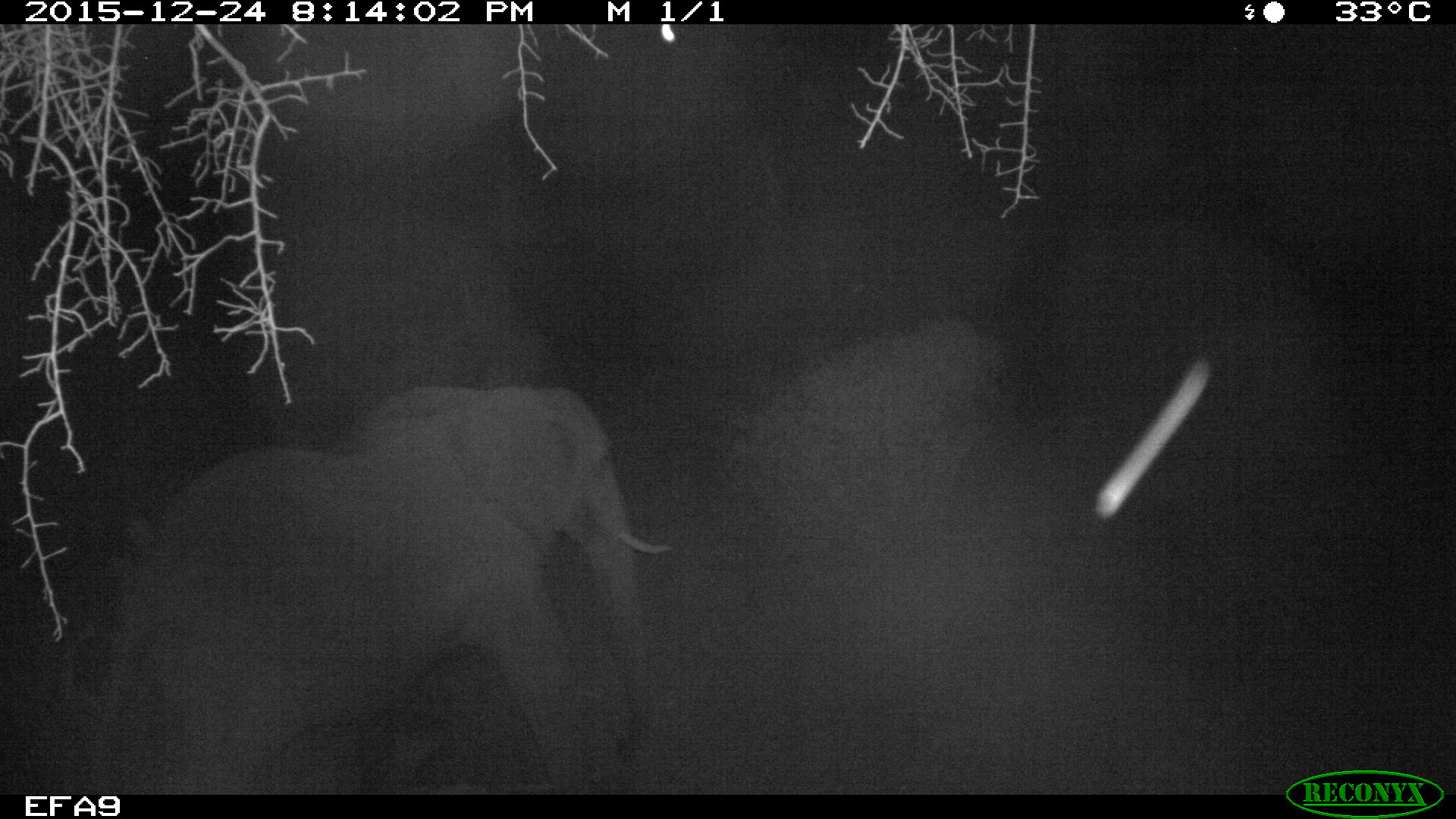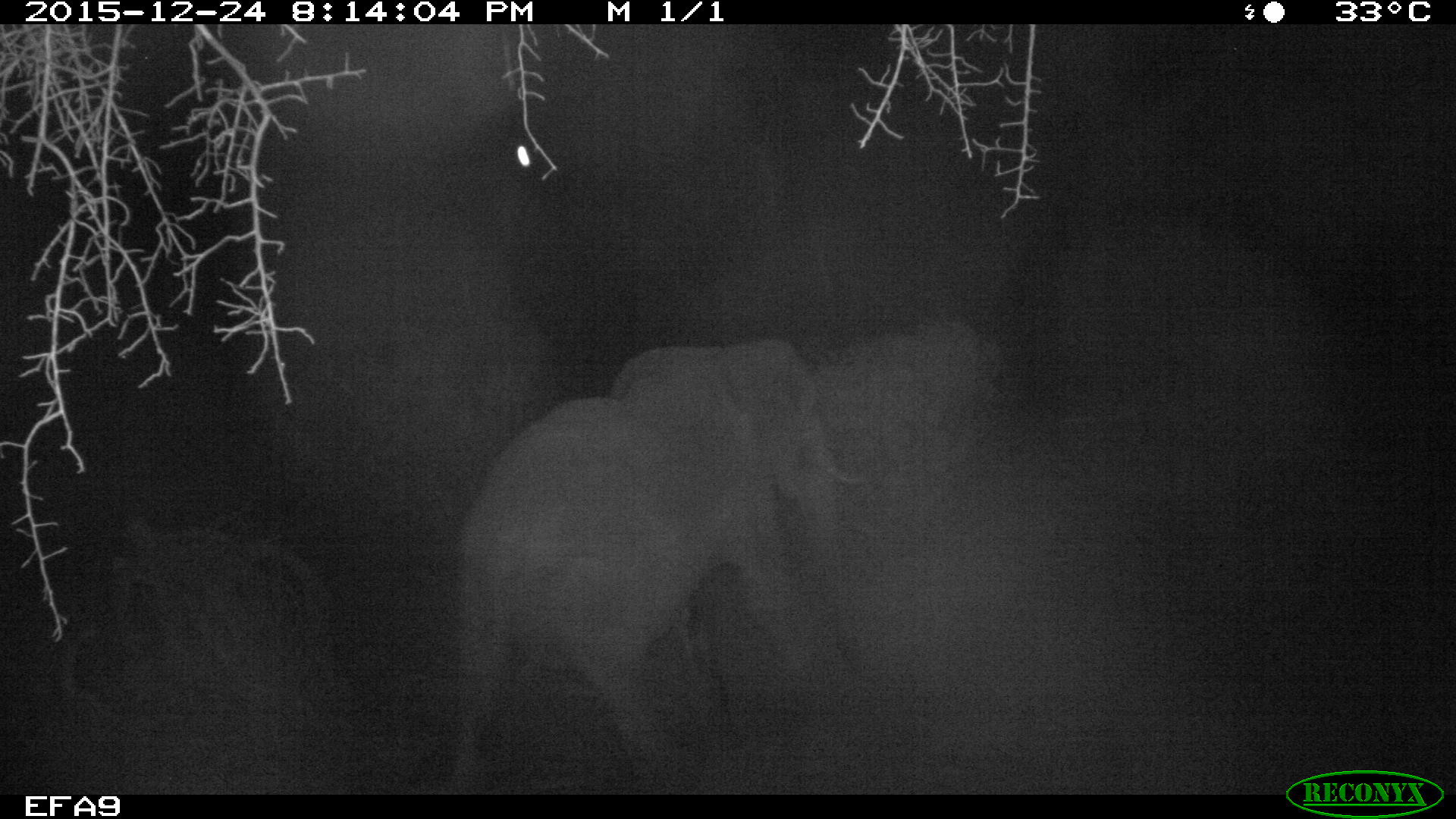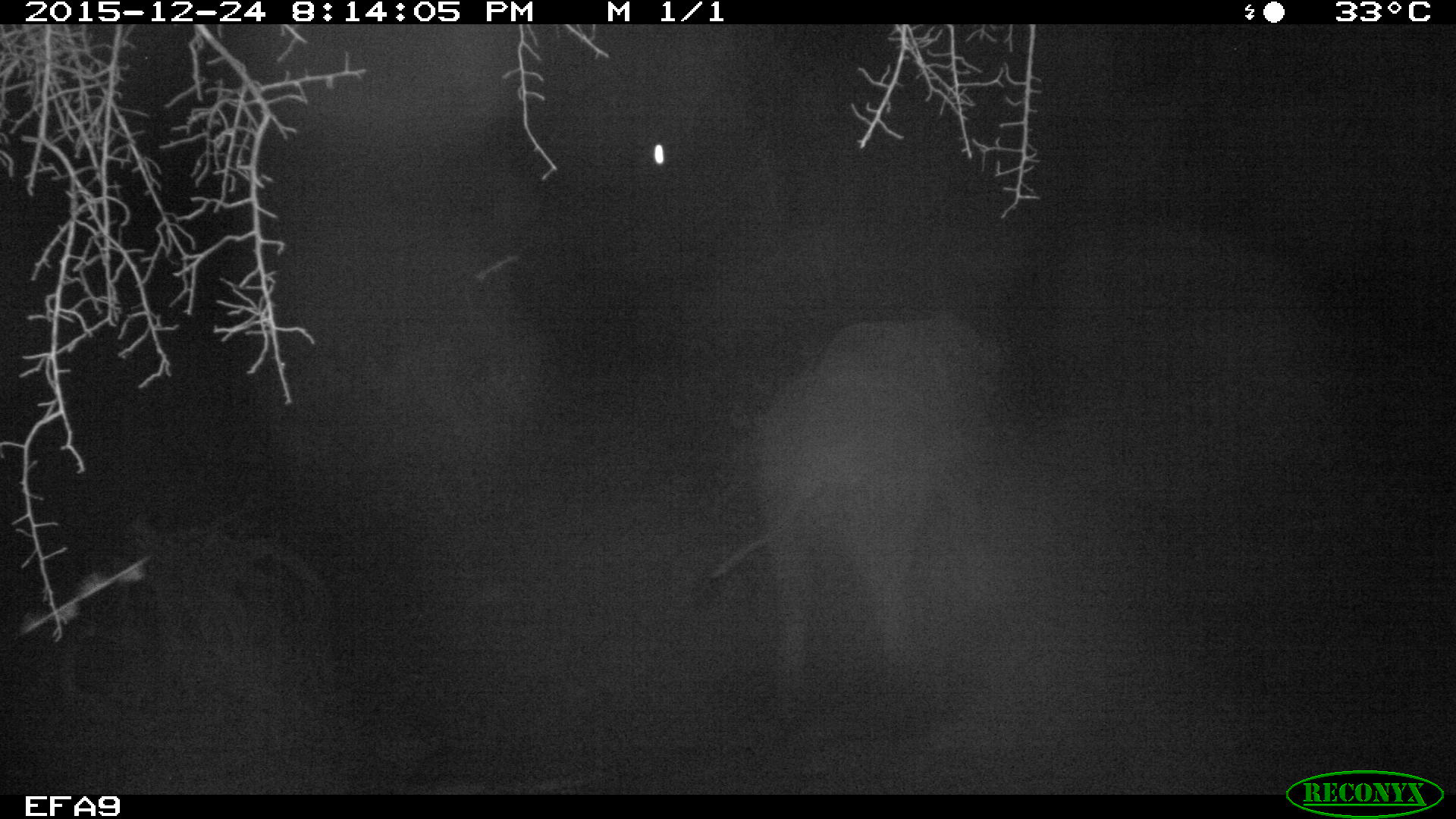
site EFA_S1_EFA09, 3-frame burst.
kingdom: Animalia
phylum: Chordata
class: Mammalia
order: Proboscidea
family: Elephantidae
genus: Loxodonta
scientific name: Loxodonta africana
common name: african bush elephant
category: elephant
Elephant (african bush elephant) (Loxodonta africana), count 1. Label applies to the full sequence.